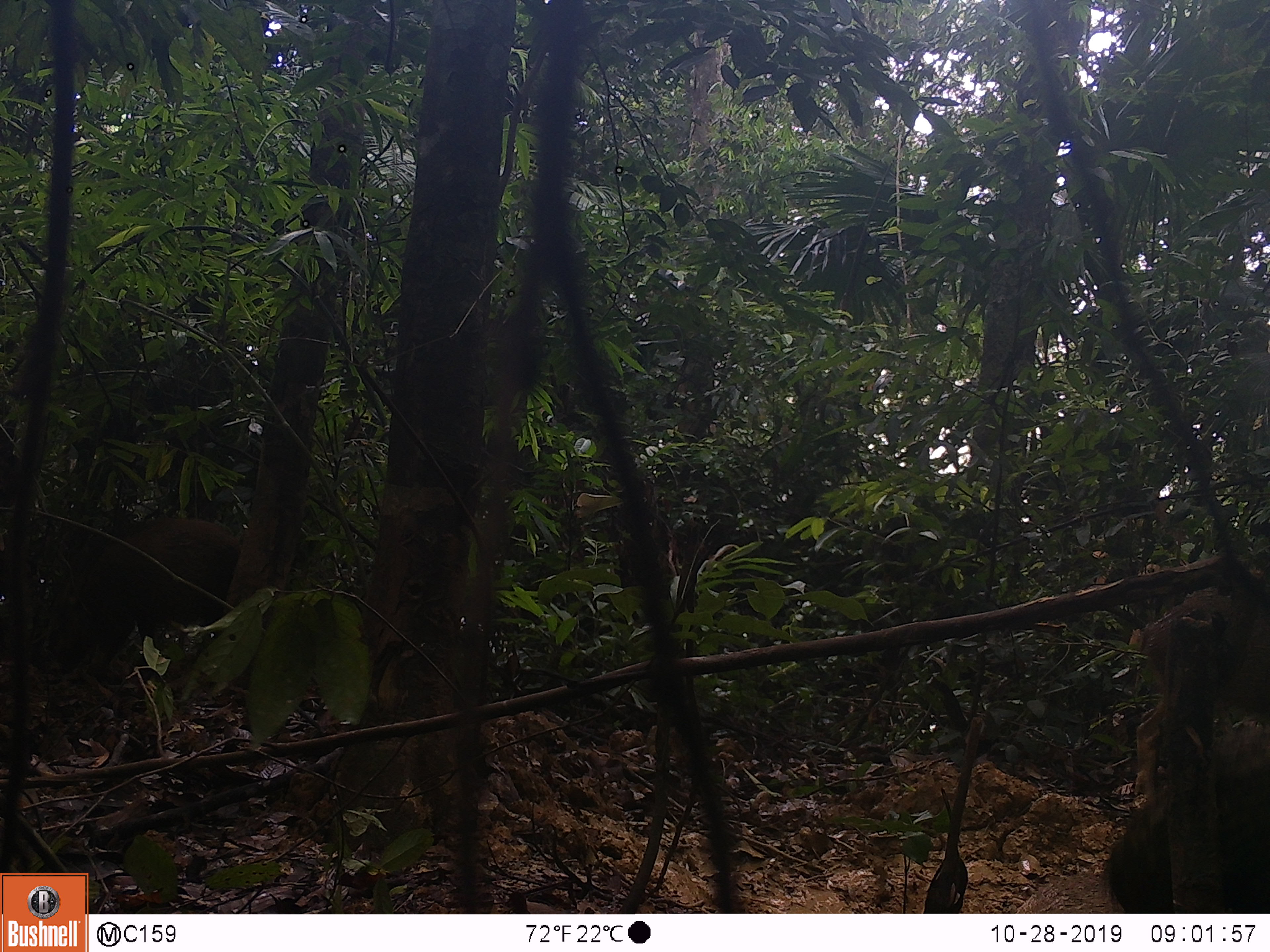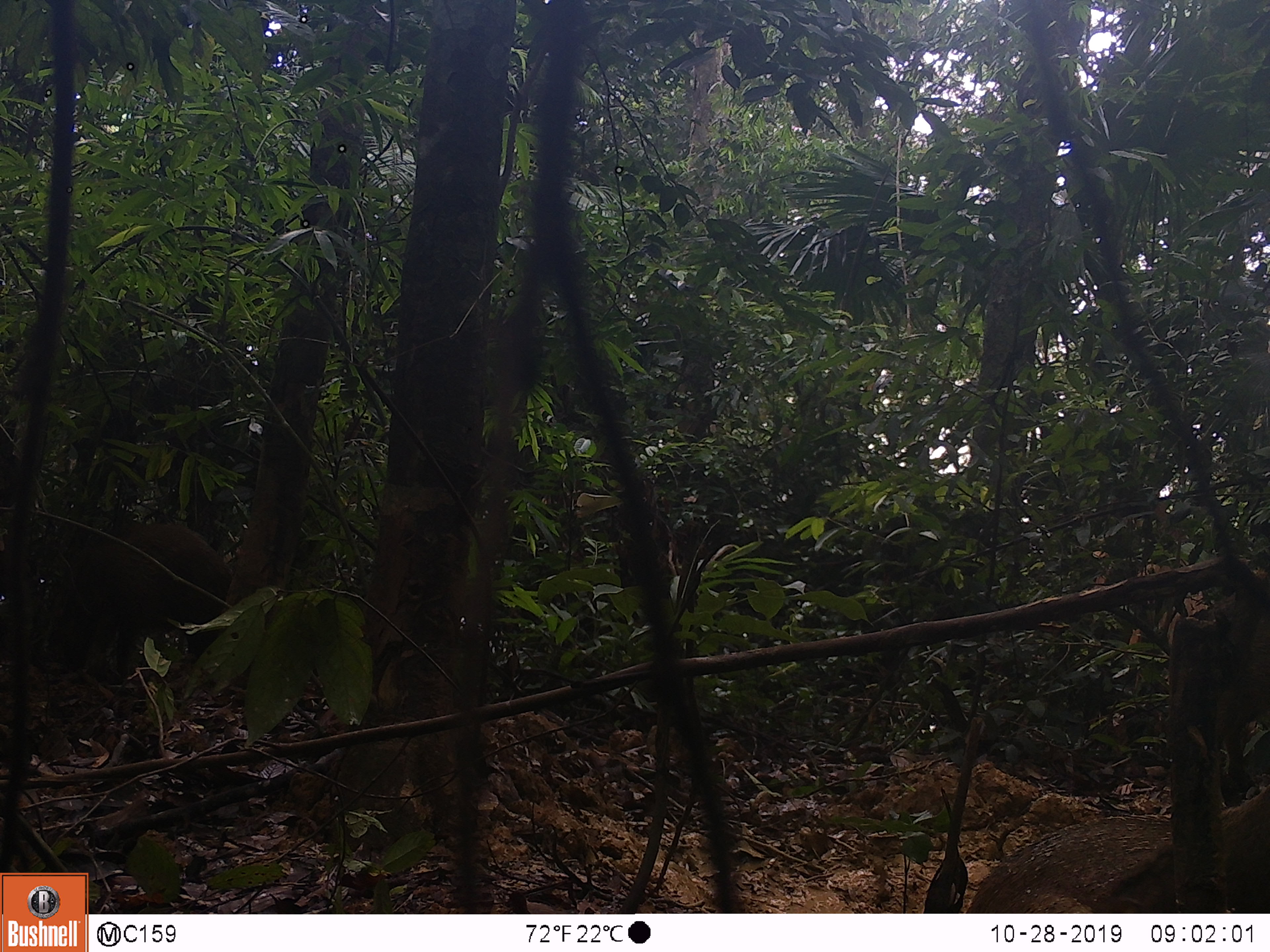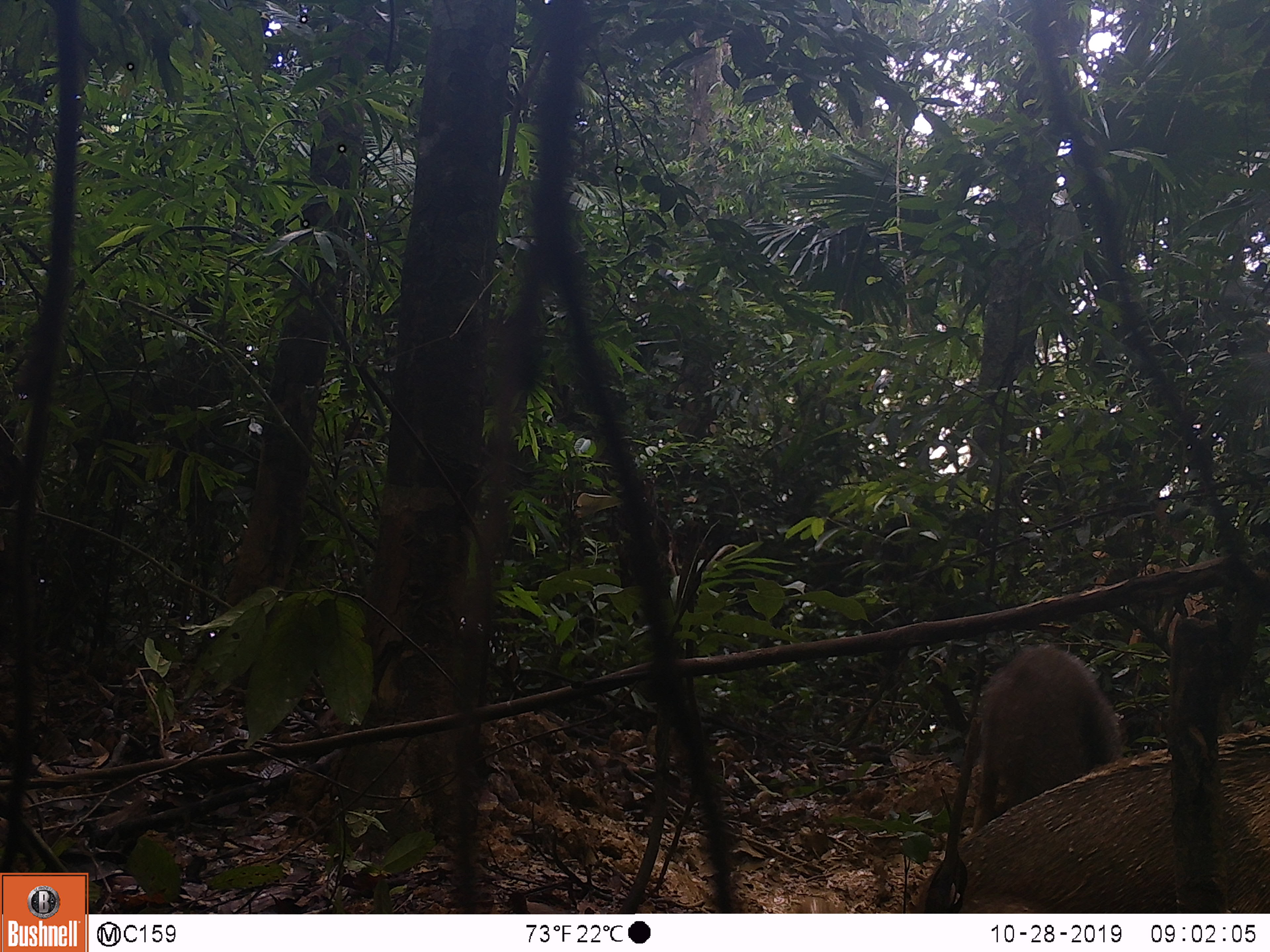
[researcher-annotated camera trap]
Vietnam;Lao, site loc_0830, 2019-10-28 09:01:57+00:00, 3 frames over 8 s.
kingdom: Animalia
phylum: Chordata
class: Mammalia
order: Artiodactyla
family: Suidae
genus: Sus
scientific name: Sus scrofa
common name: eurasian wild pig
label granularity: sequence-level